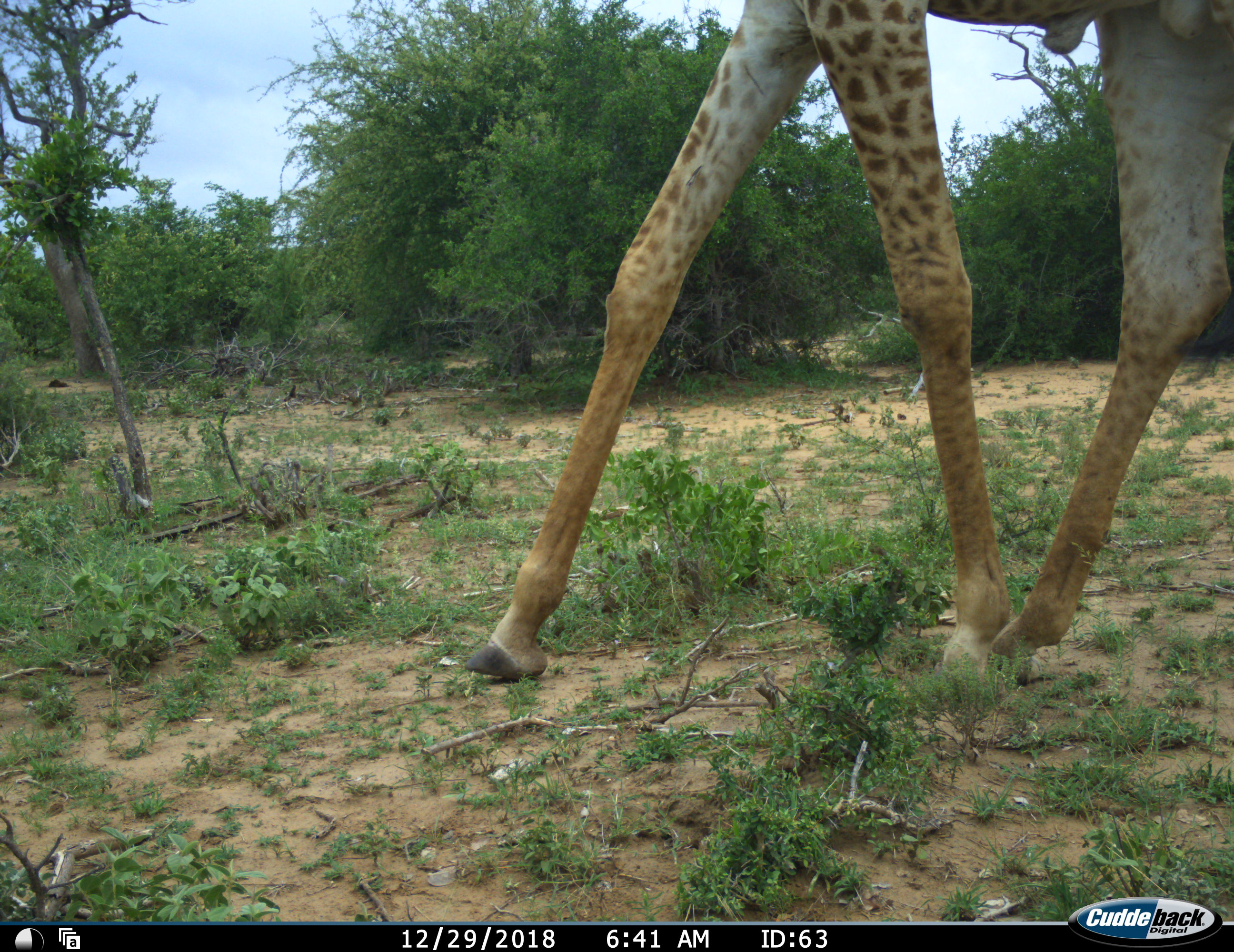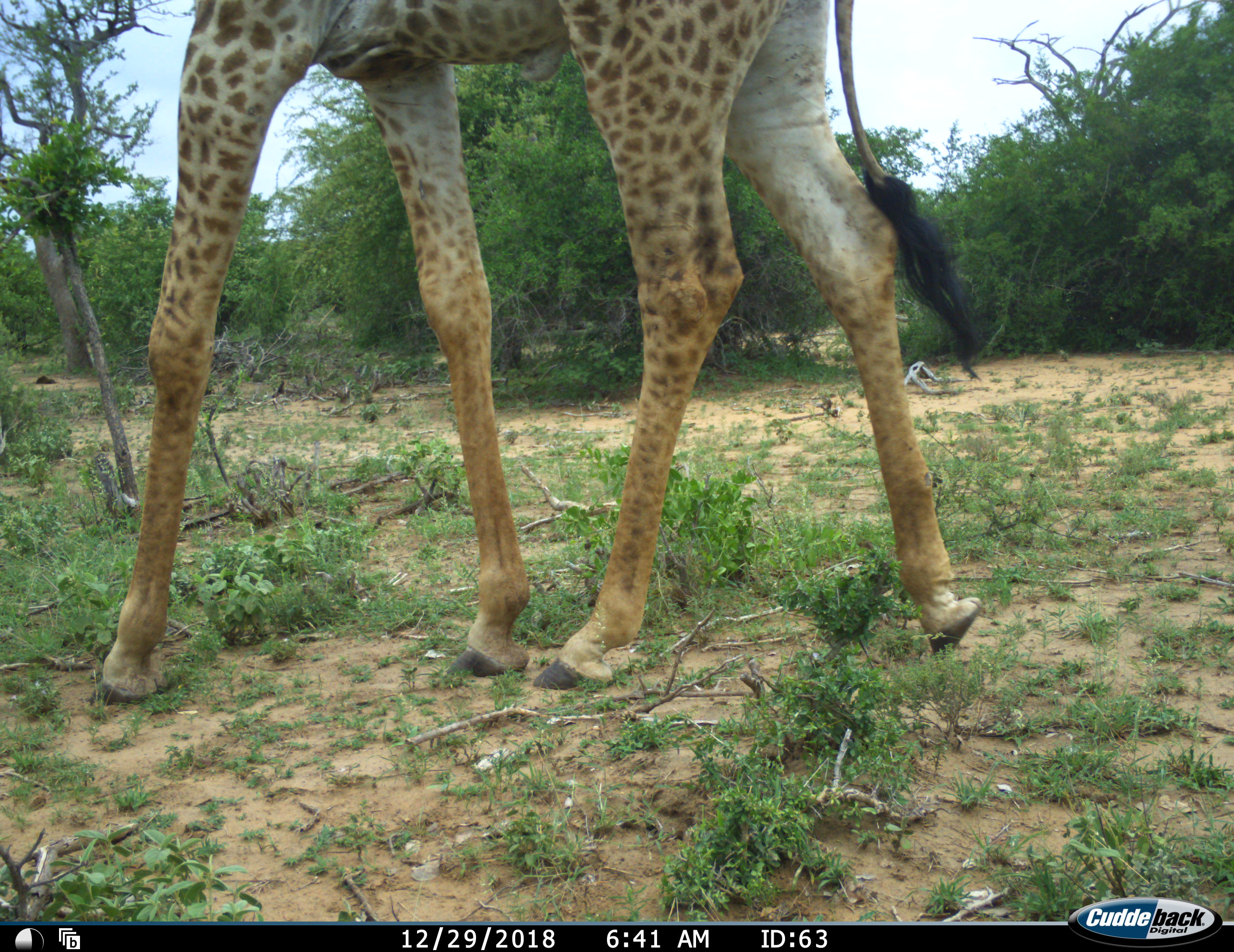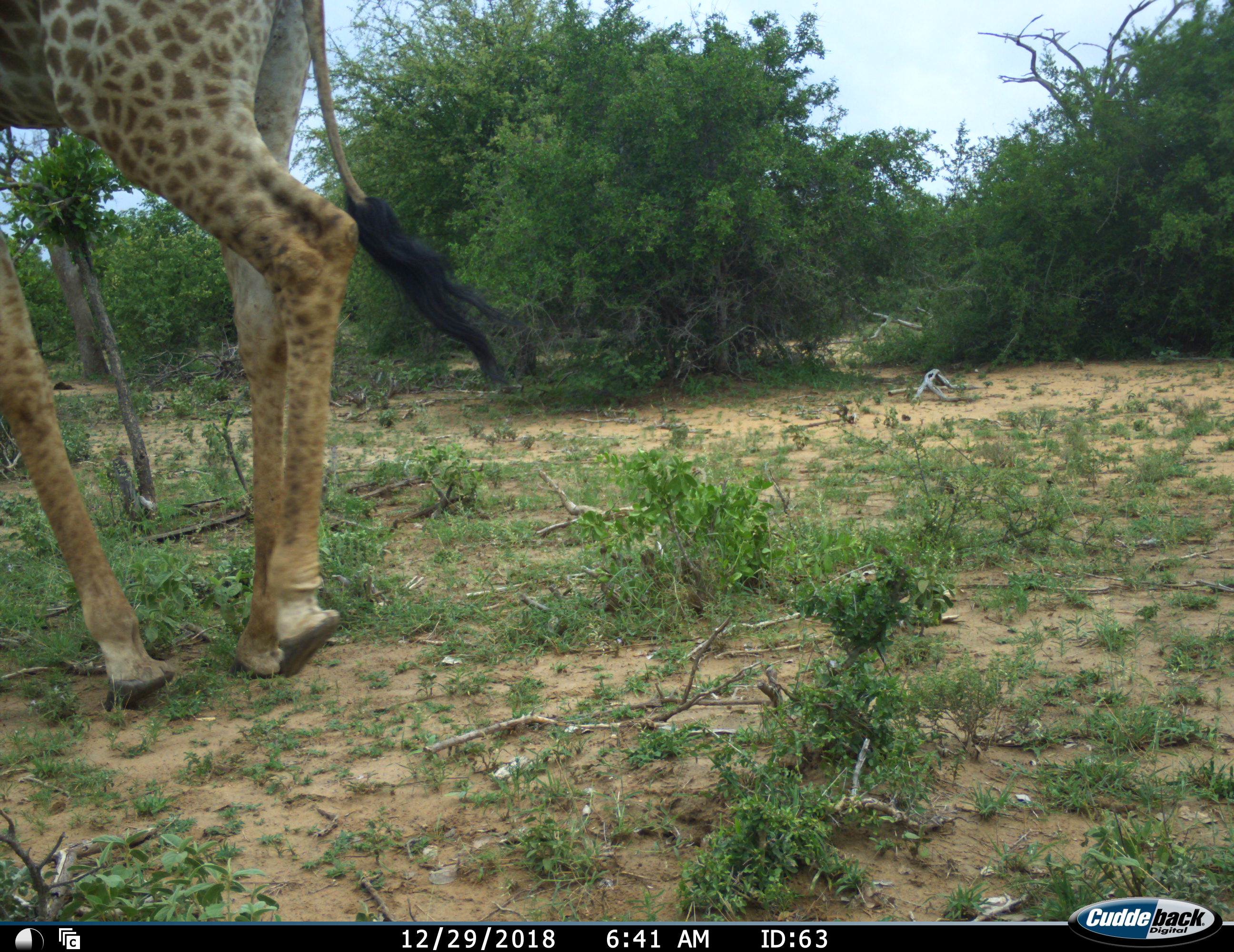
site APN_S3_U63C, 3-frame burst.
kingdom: Animalia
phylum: Chordata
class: Mammalia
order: Artiodactyla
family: Giraffidae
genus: Giraffa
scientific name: Giraffa camelopardalis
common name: giraffe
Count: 1.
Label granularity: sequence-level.